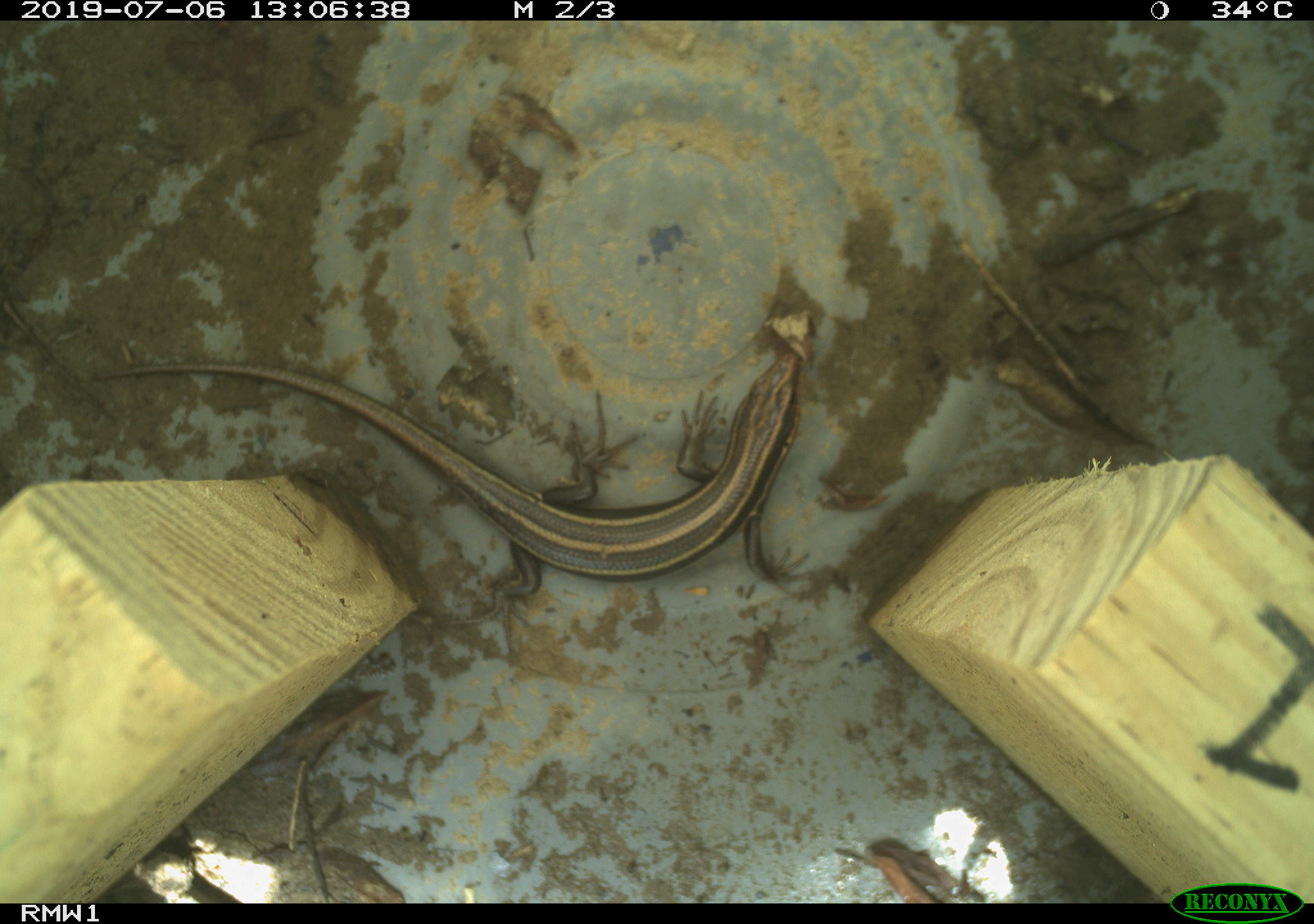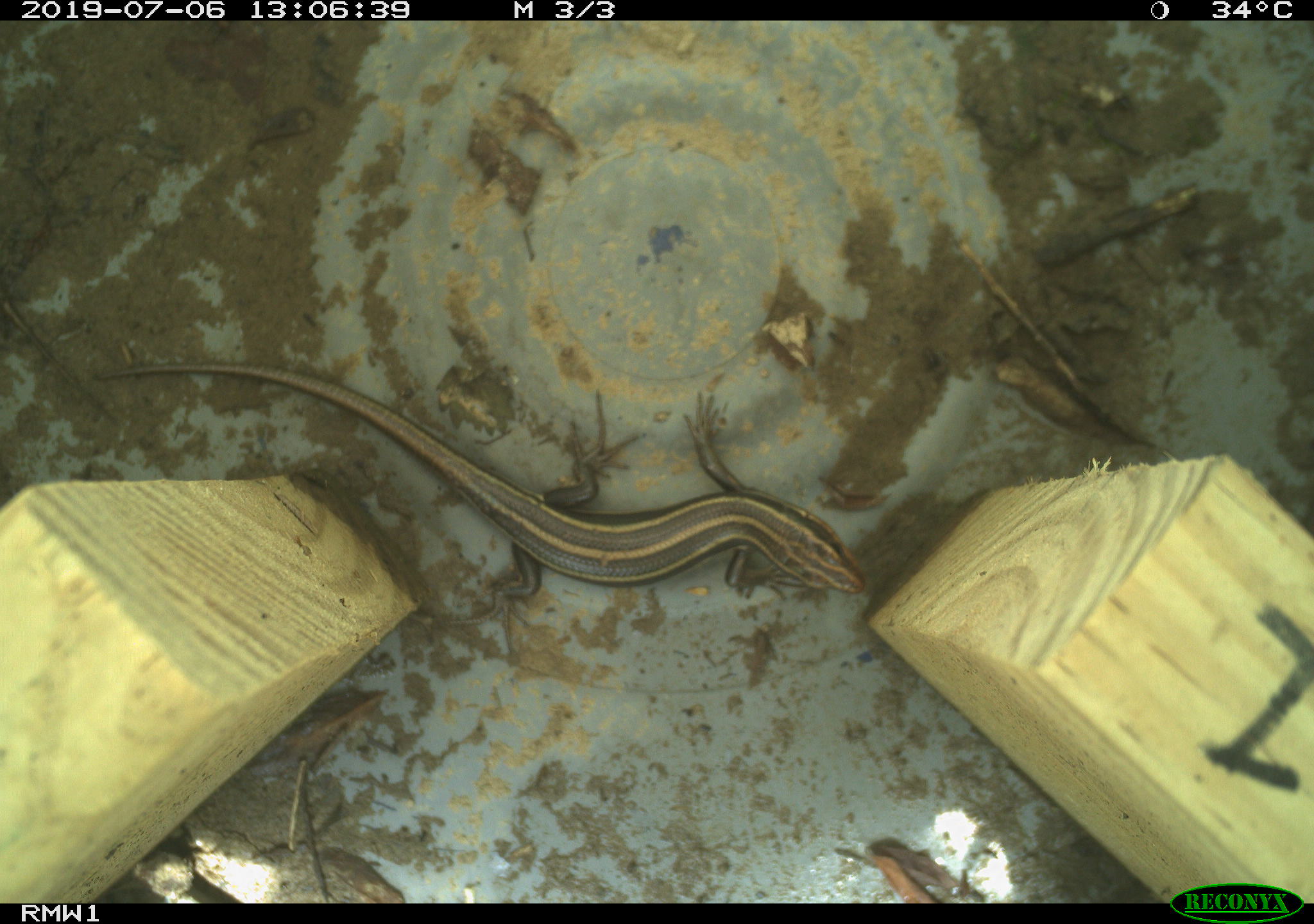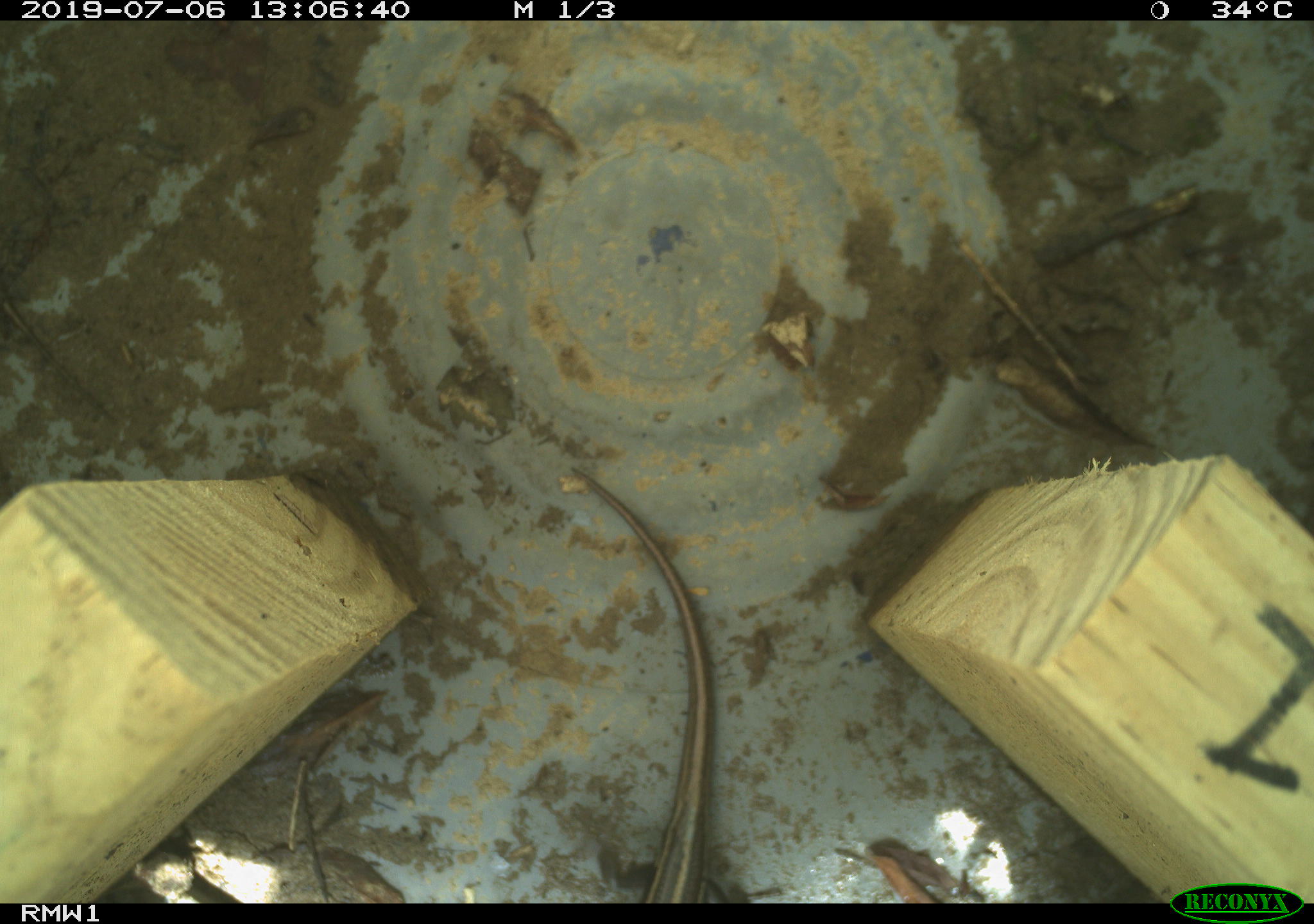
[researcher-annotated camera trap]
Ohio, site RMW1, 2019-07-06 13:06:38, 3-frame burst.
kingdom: Animalia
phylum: Chordata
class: Reptilia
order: Squamata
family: Scincidae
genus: Plestiodon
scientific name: Plestiodon fasciatus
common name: common five-lined skink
Common five-lined skink (Plestiodon fasciatus).